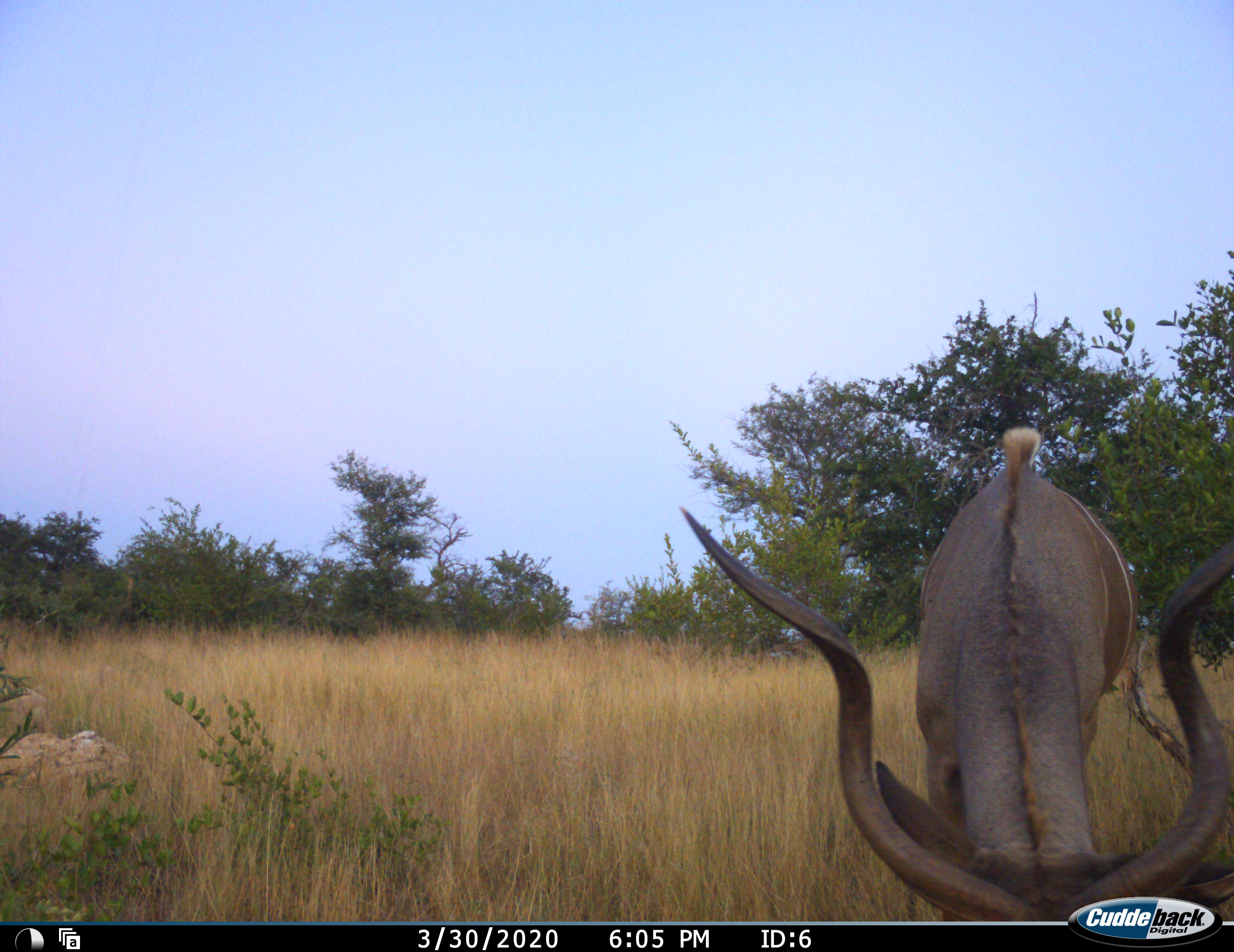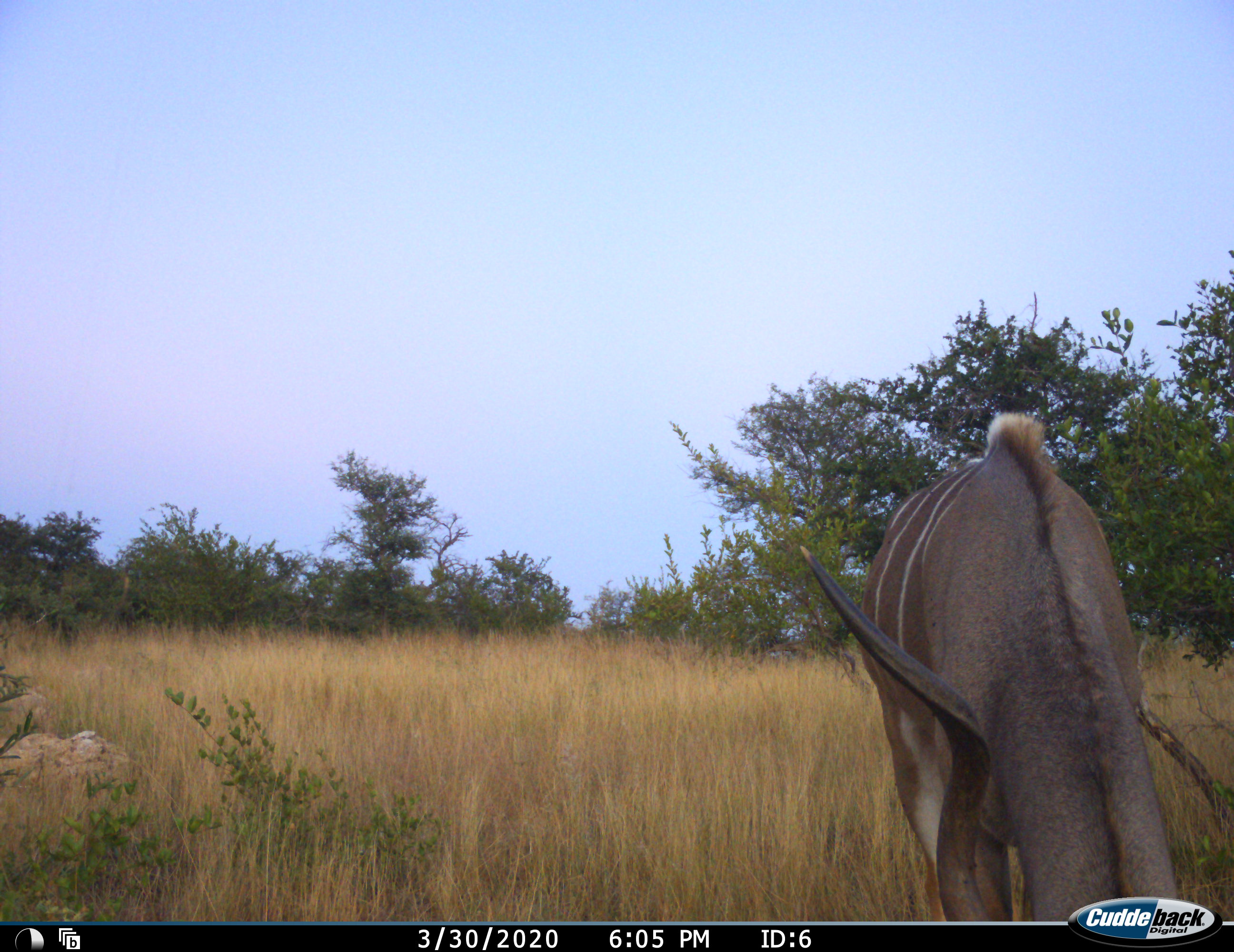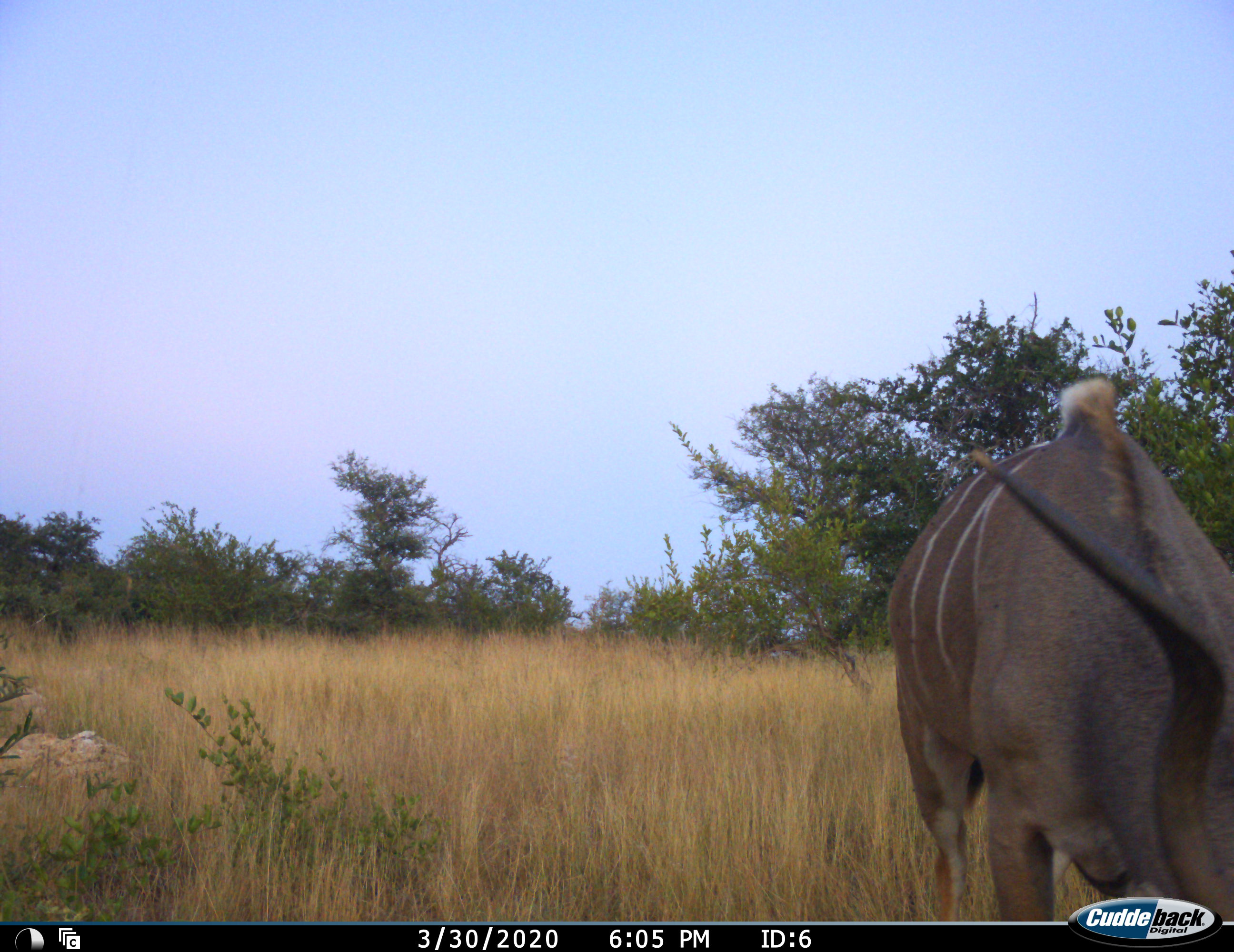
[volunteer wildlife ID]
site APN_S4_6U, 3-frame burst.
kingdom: Animalia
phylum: Chordata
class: Mammalia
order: Artiodactyla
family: Bovidae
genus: Tragelaphus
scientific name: Tragelaphus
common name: kudu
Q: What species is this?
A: Kudu (Tragelaphus).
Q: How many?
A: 1.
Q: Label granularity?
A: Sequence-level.